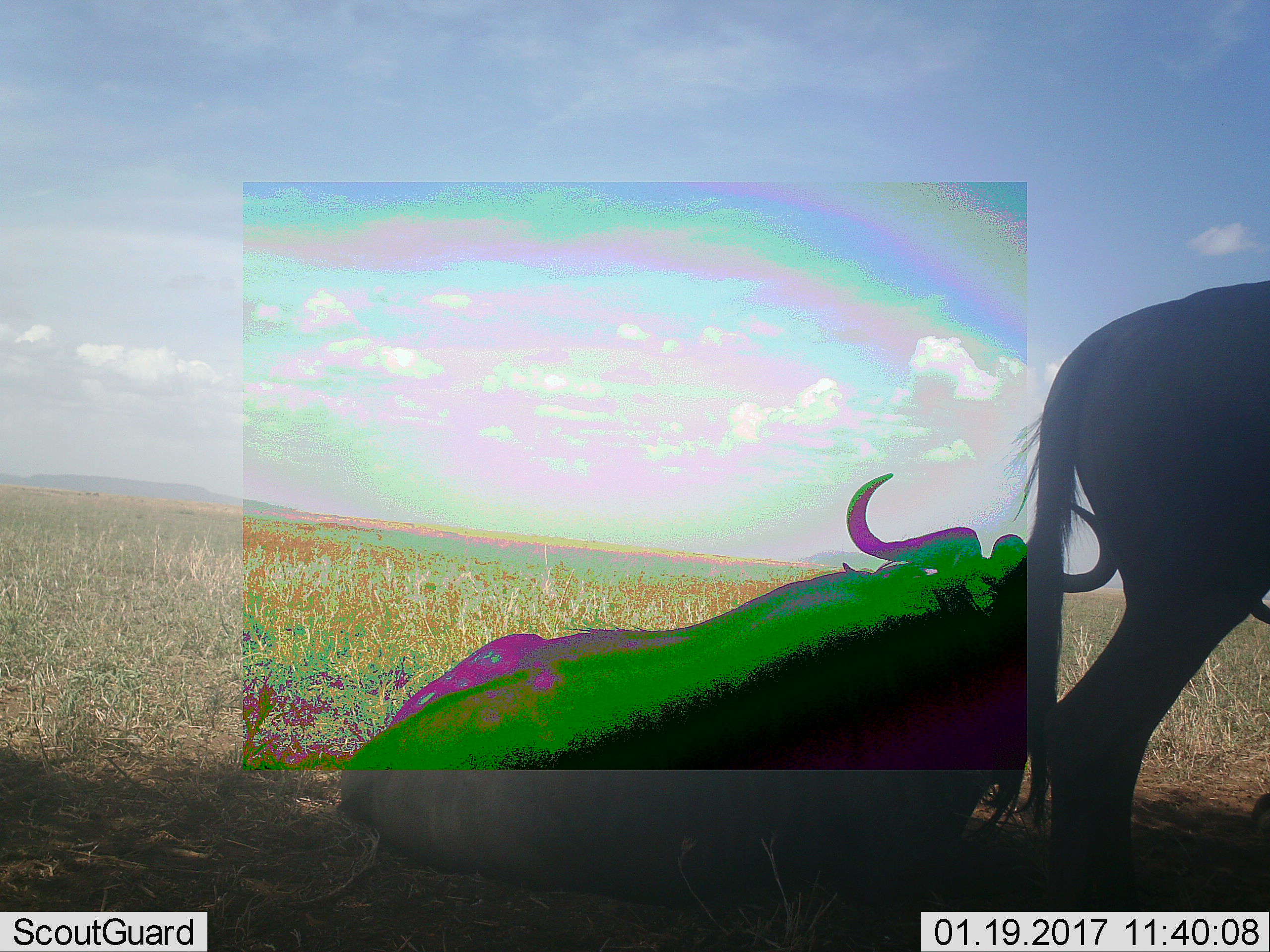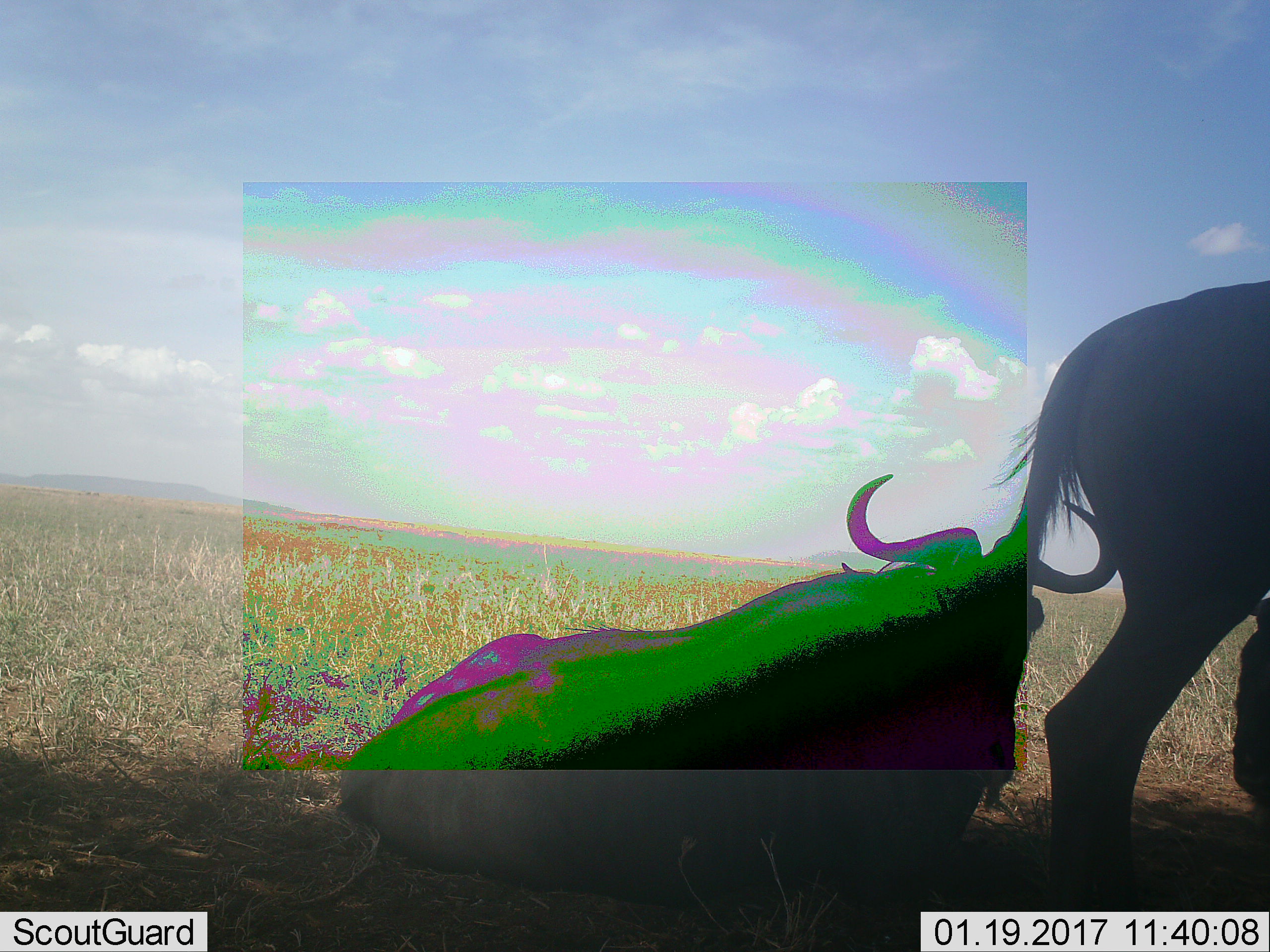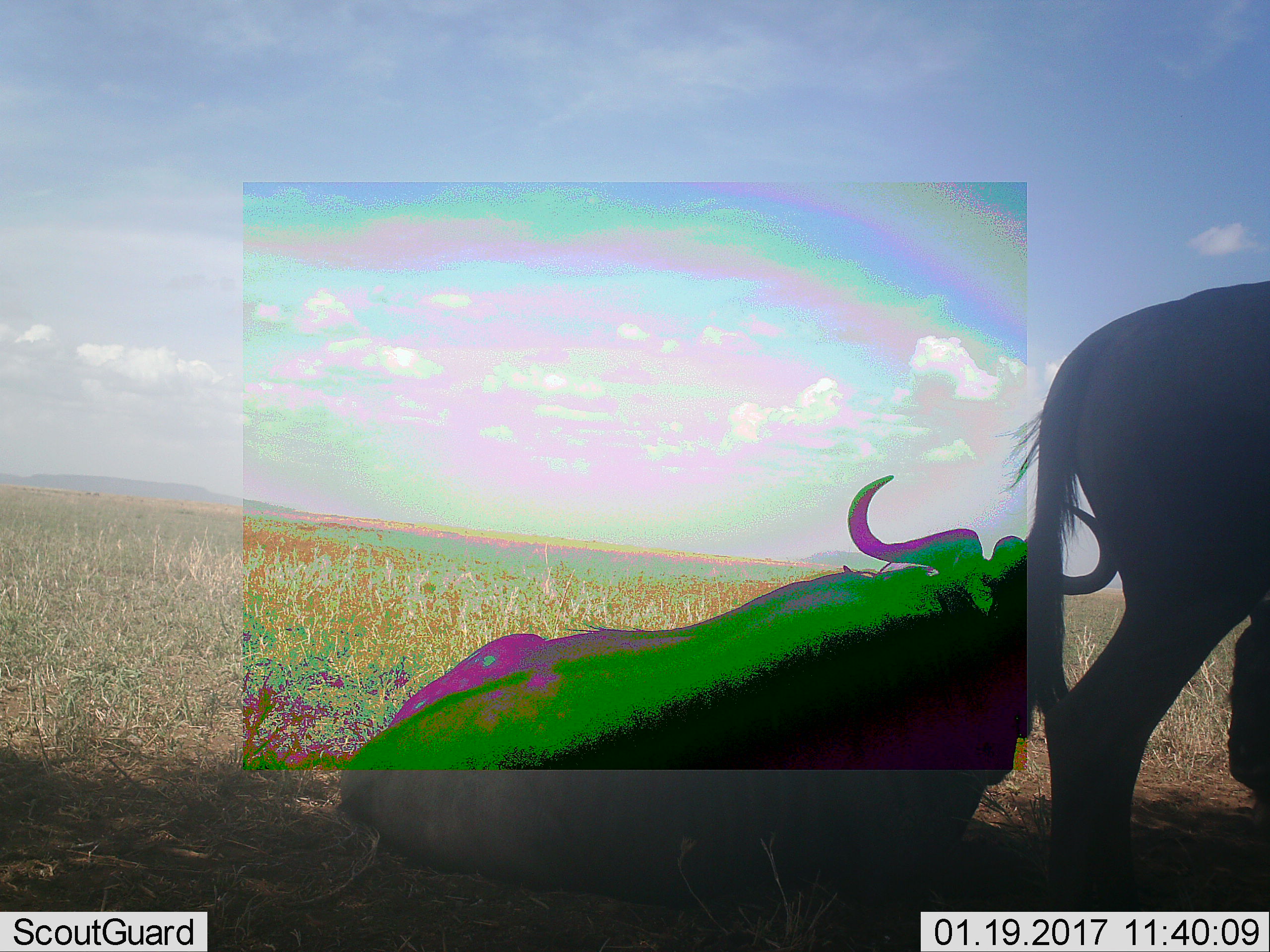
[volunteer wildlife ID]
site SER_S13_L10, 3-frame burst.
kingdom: Animalia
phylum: Chordata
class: Mammalia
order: Artiodactyla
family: Bovidae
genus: Connochaetes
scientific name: Connochaetes taurinus taurinus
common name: blue wildebeest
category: wildebeestblue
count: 2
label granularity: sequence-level